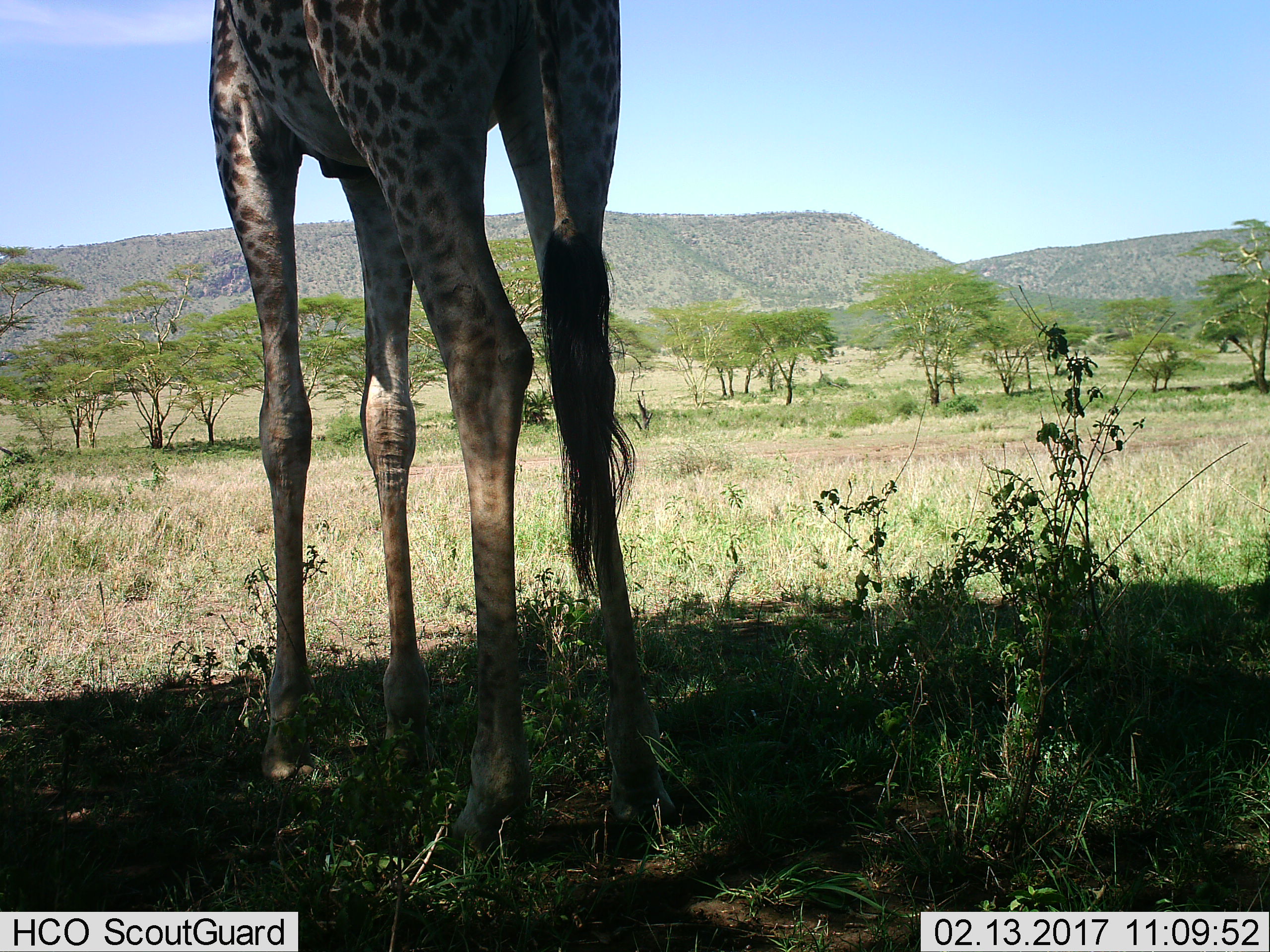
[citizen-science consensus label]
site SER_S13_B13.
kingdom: Animalia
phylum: Chordata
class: Mammalia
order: Artiodactyla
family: Giraffidae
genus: Giraffa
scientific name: Giraffa camelopardalis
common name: giraffe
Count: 1.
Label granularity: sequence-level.